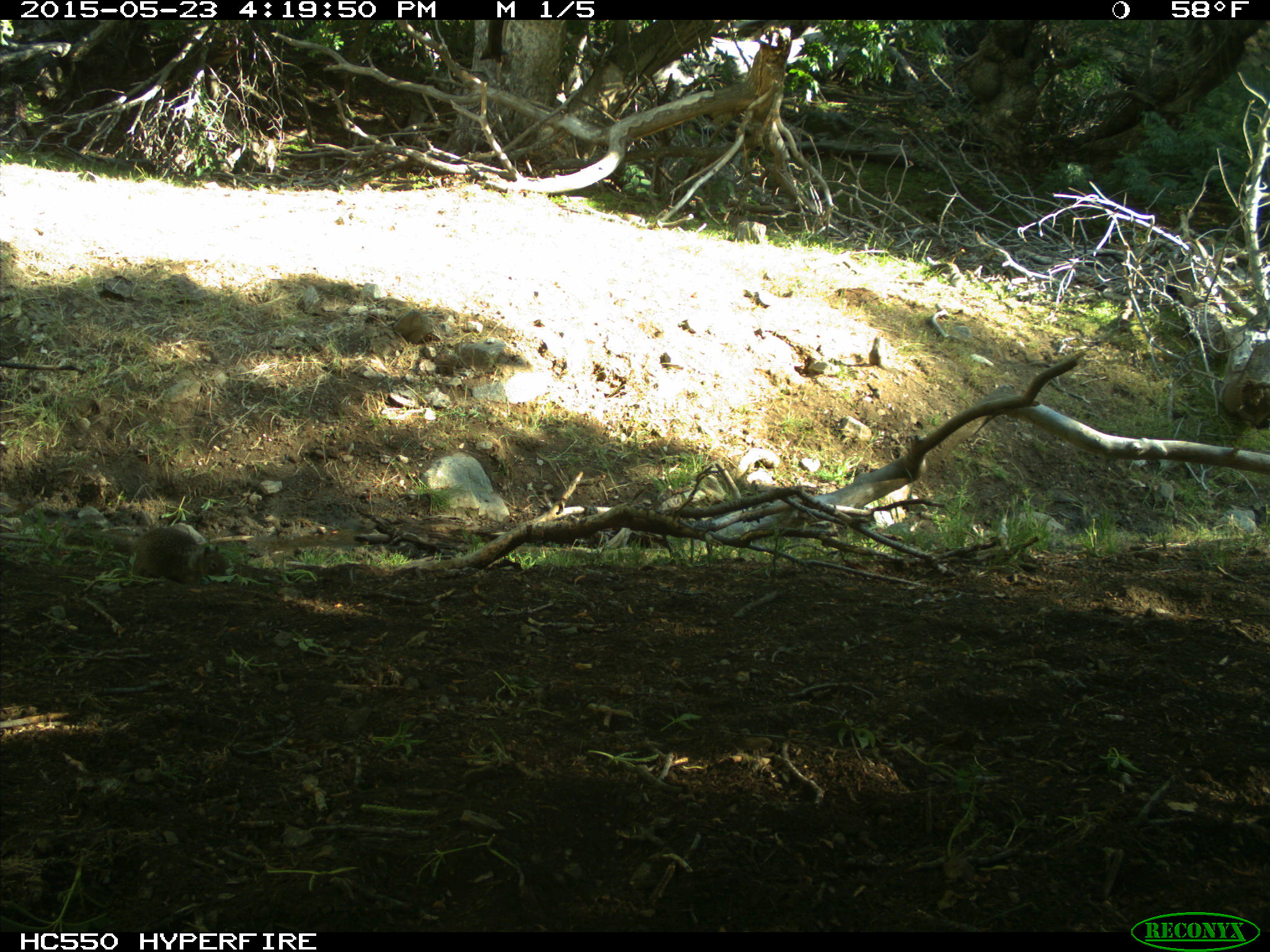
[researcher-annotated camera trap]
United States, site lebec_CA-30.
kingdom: Animalia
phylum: Chordata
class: Mammalia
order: Rodentia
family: Sciuridae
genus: Otospermophilus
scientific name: Otospermophilus beecheyi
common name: california ground squirrel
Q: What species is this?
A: Otospermophilus beecheyi (california ground squirrel).